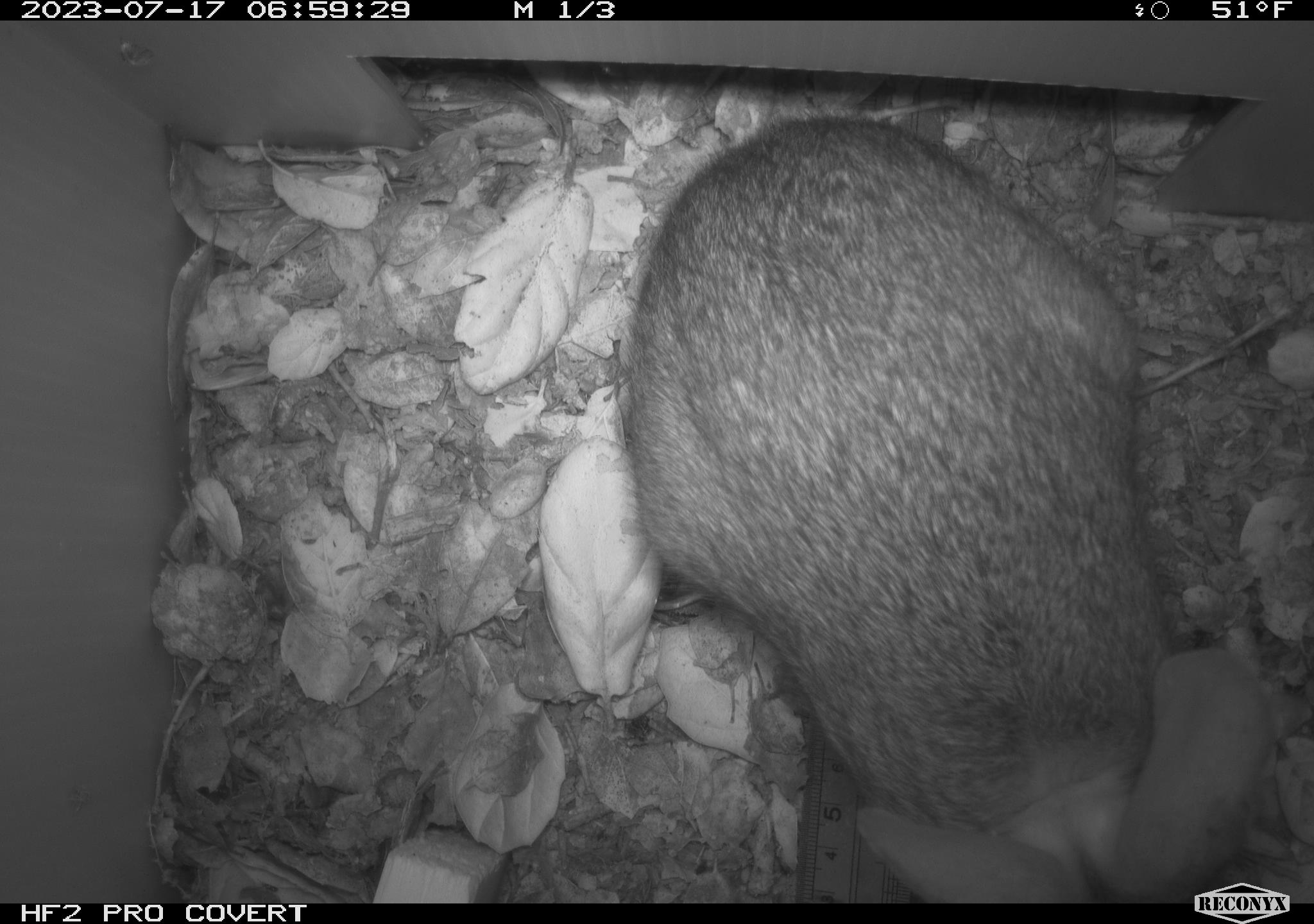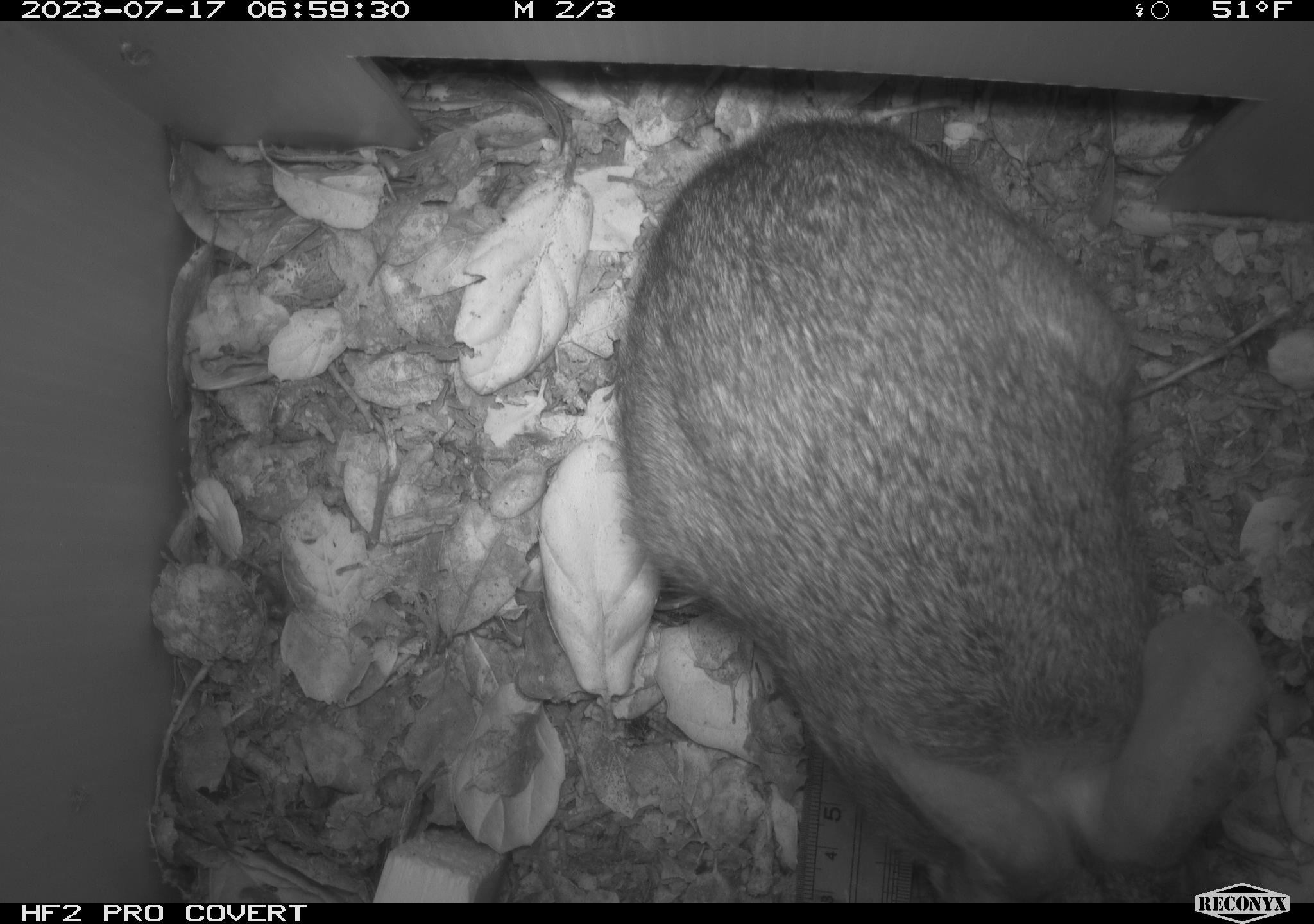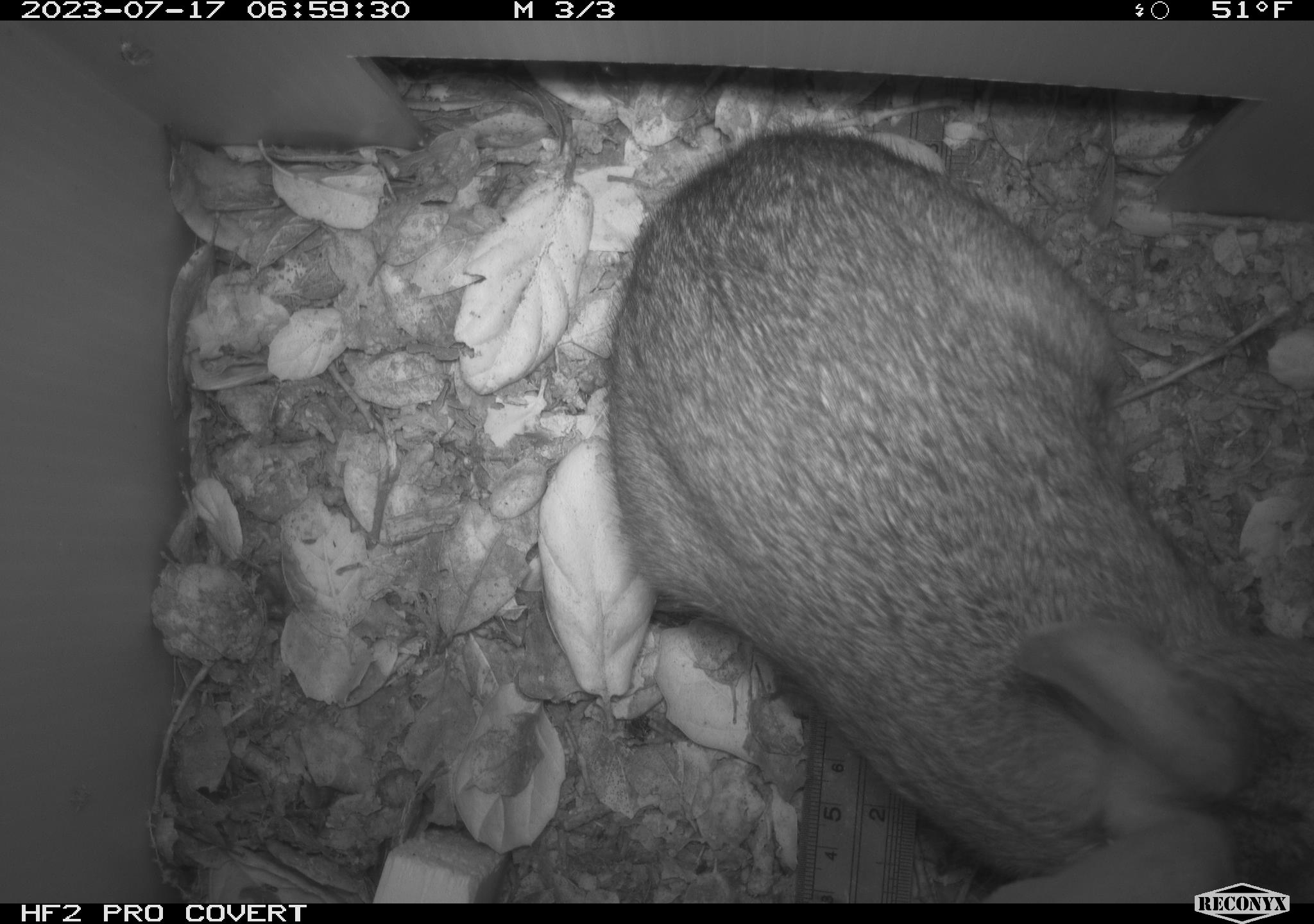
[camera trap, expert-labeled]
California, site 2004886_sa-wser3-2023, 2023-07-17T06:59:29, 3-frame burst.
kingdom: Animalia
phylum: Chordata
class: Mammalia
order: Lagomorpha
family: Leporidae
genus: Sylvilagus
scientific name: Sylvilagus bachmani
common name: brush rabbit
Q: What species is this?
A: Brush rabbit (Sylvilagus bachmani).